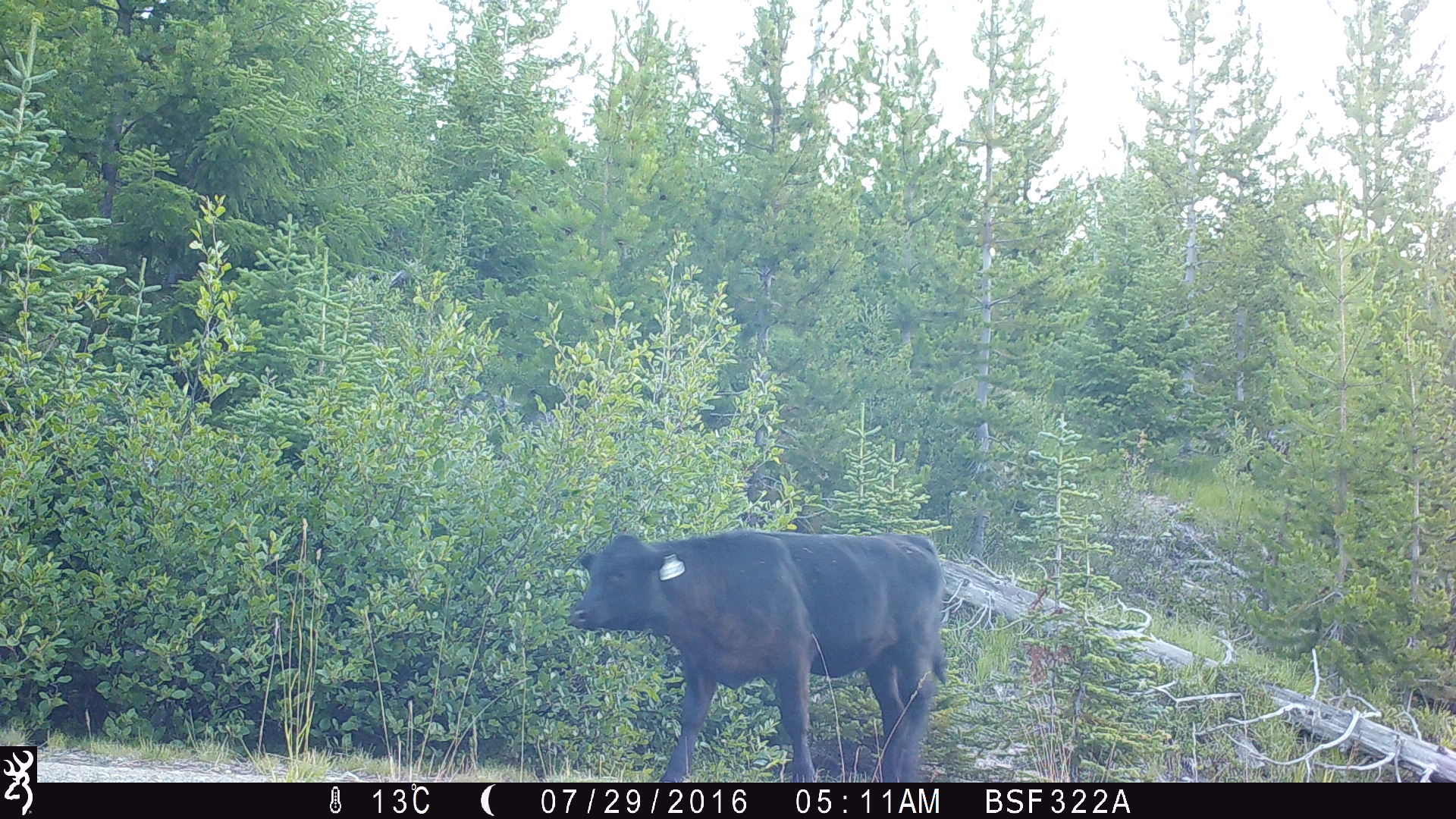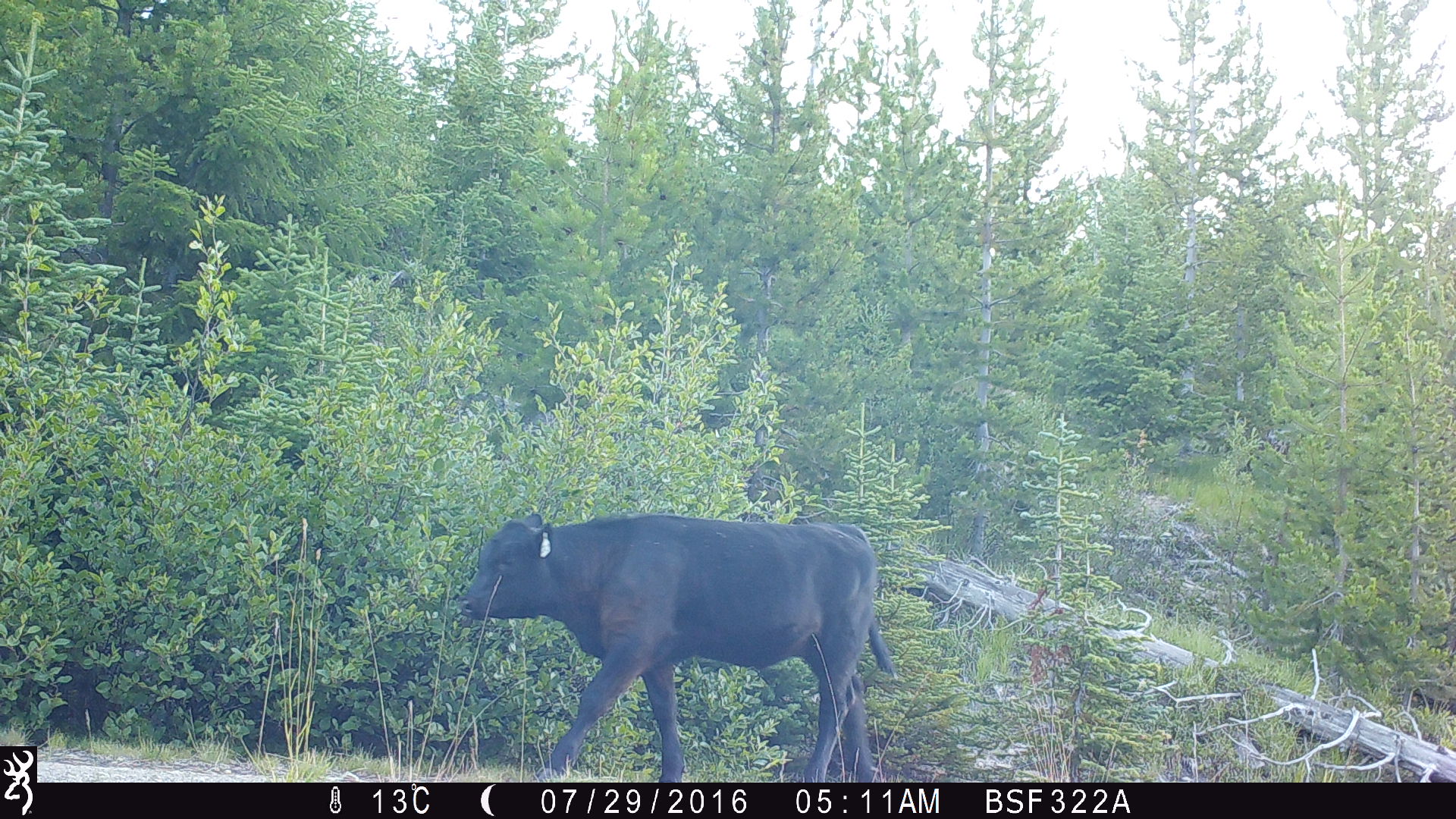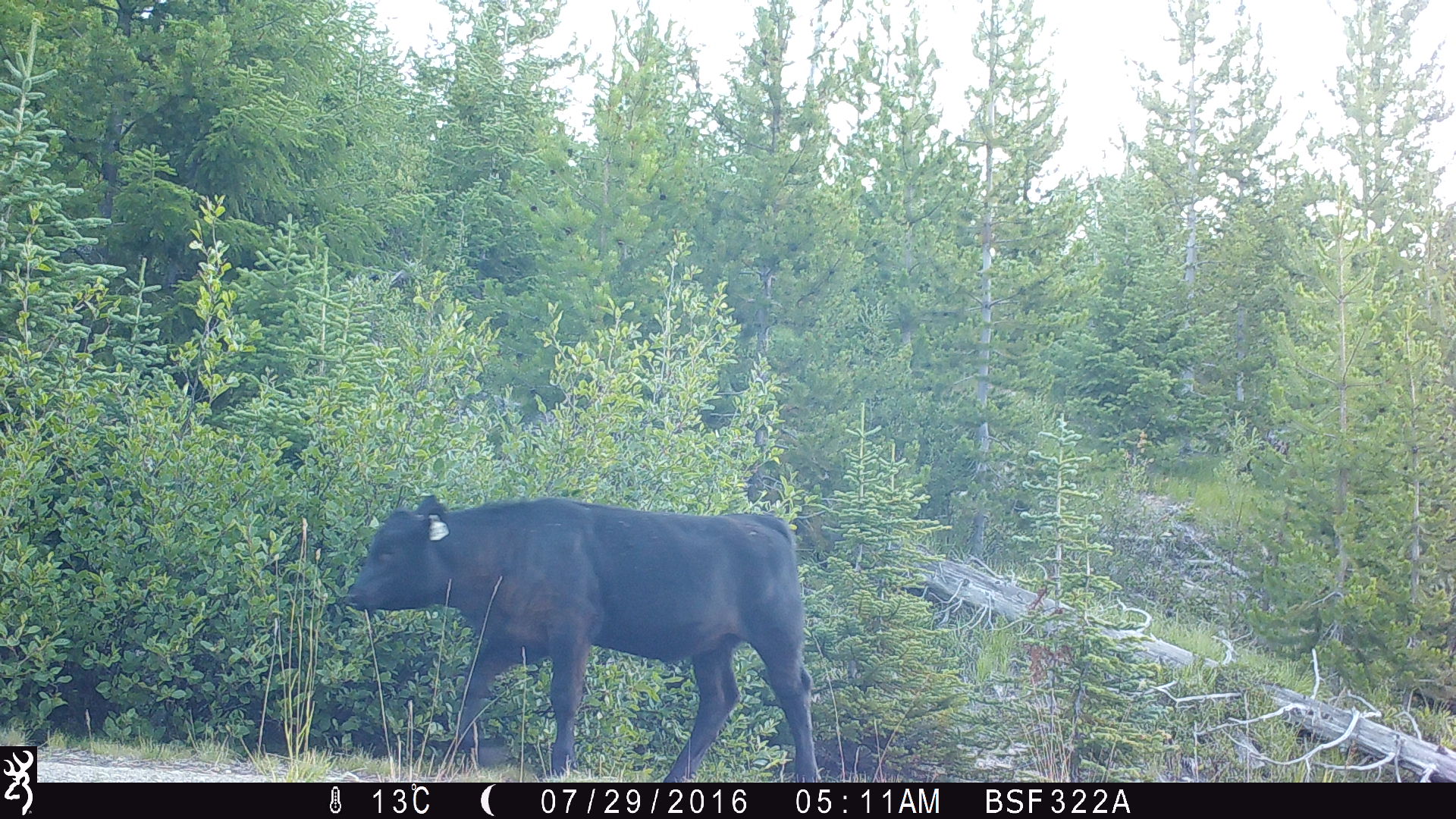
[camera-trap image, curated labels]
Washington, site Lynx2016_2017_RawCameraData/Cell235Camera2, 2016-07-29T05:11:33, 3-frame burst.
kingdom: Animalia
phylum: Chordata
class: Mammalia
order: Artiodactyla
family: Bovidae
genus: Bos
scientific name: Bos taurus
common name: domestic cattle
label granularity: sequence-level